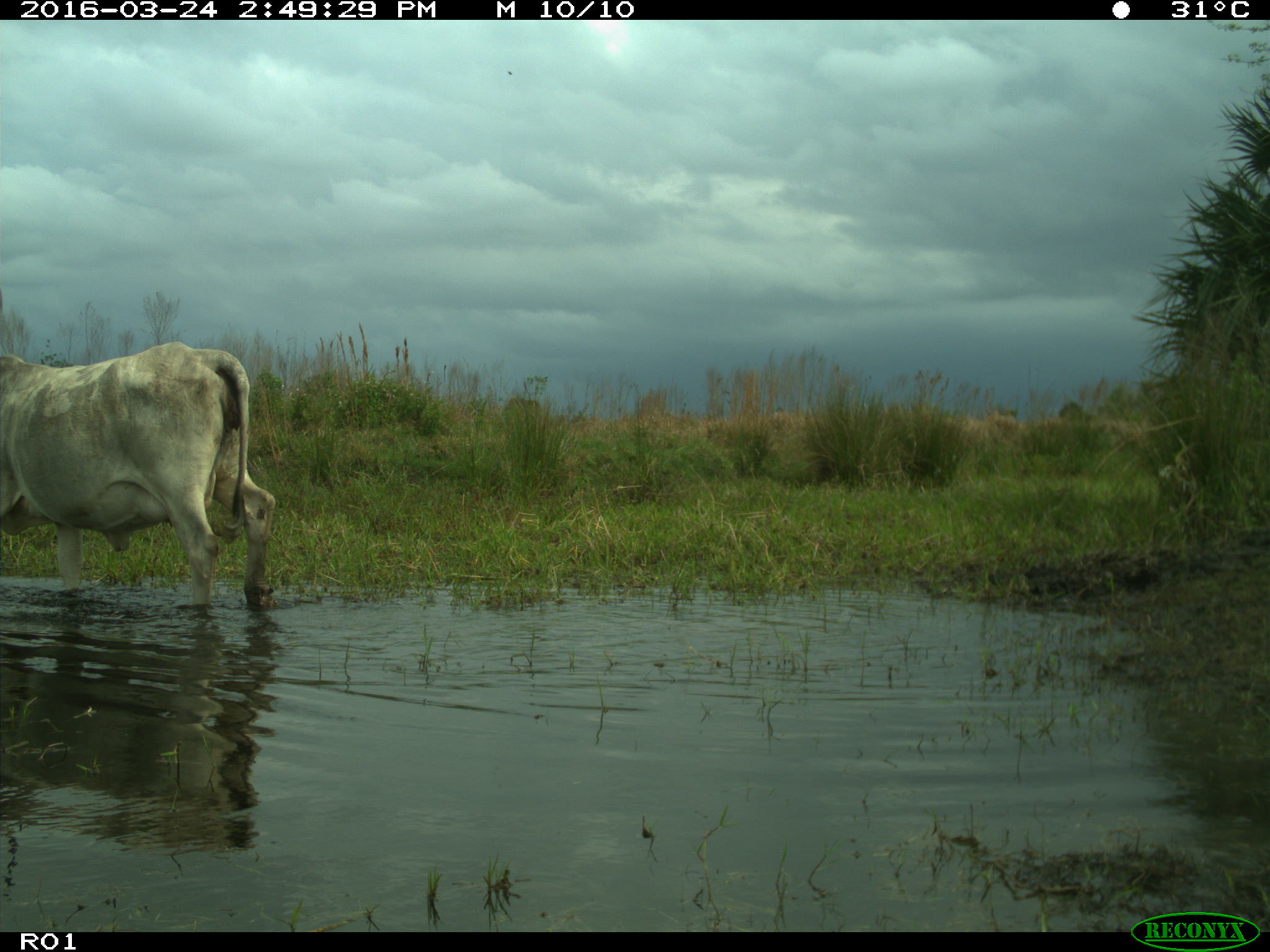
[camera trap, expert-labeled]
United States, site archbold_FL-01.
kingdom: Animalia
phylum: Chordata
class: Mammalia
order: Artiodactyla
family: Bovidae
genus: Bos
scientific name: Bos taurus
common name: domestic cow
Bos taurus (domestic cow).